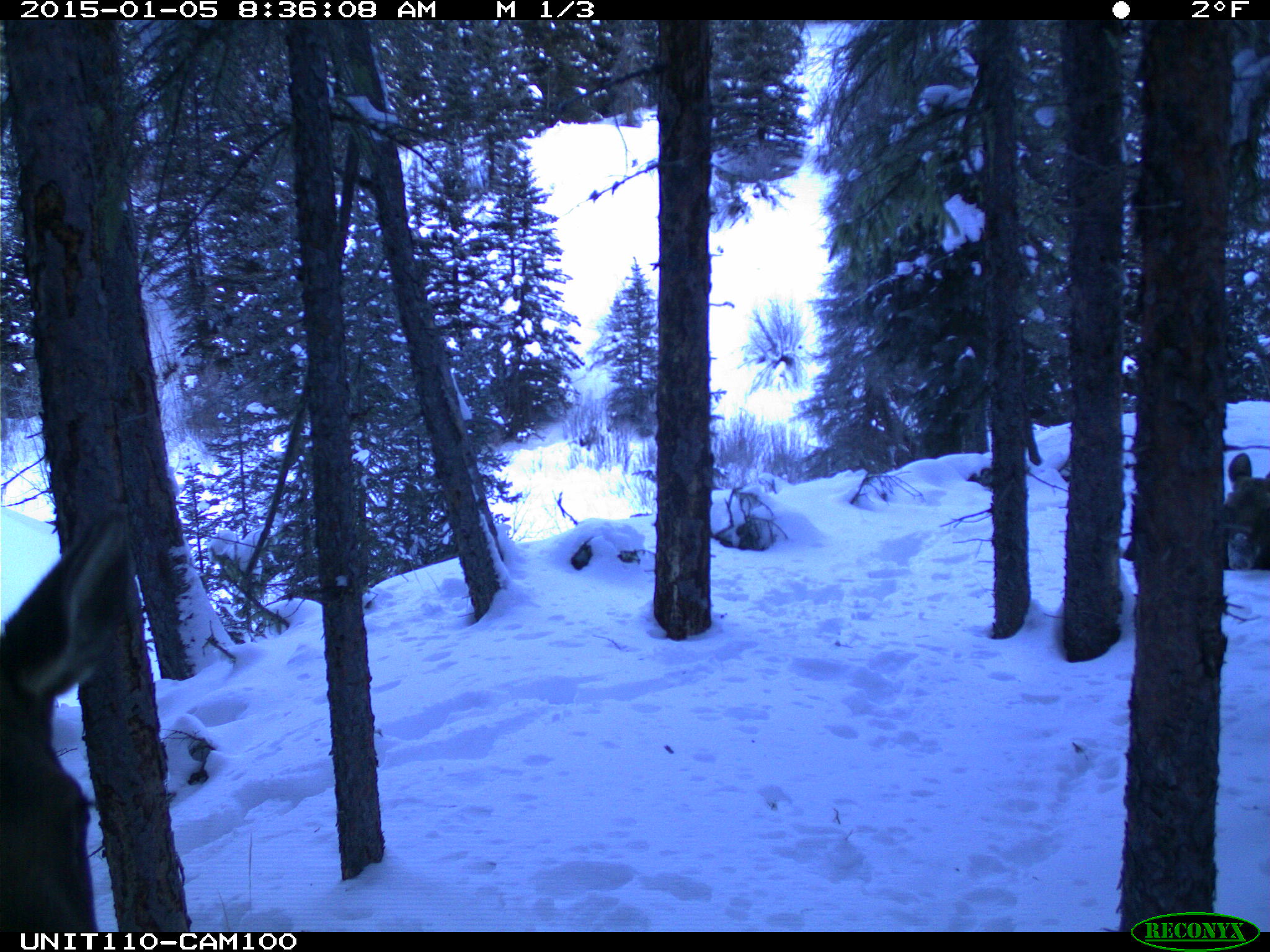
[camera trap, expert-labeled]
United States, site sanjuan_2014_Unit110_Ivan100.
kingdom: Animalia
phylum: Chordata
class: Mammalia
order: Artiodactyla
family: Cervidae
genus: Alces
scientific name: Alces alces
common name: moose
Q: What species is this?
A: Alces alces (moose).